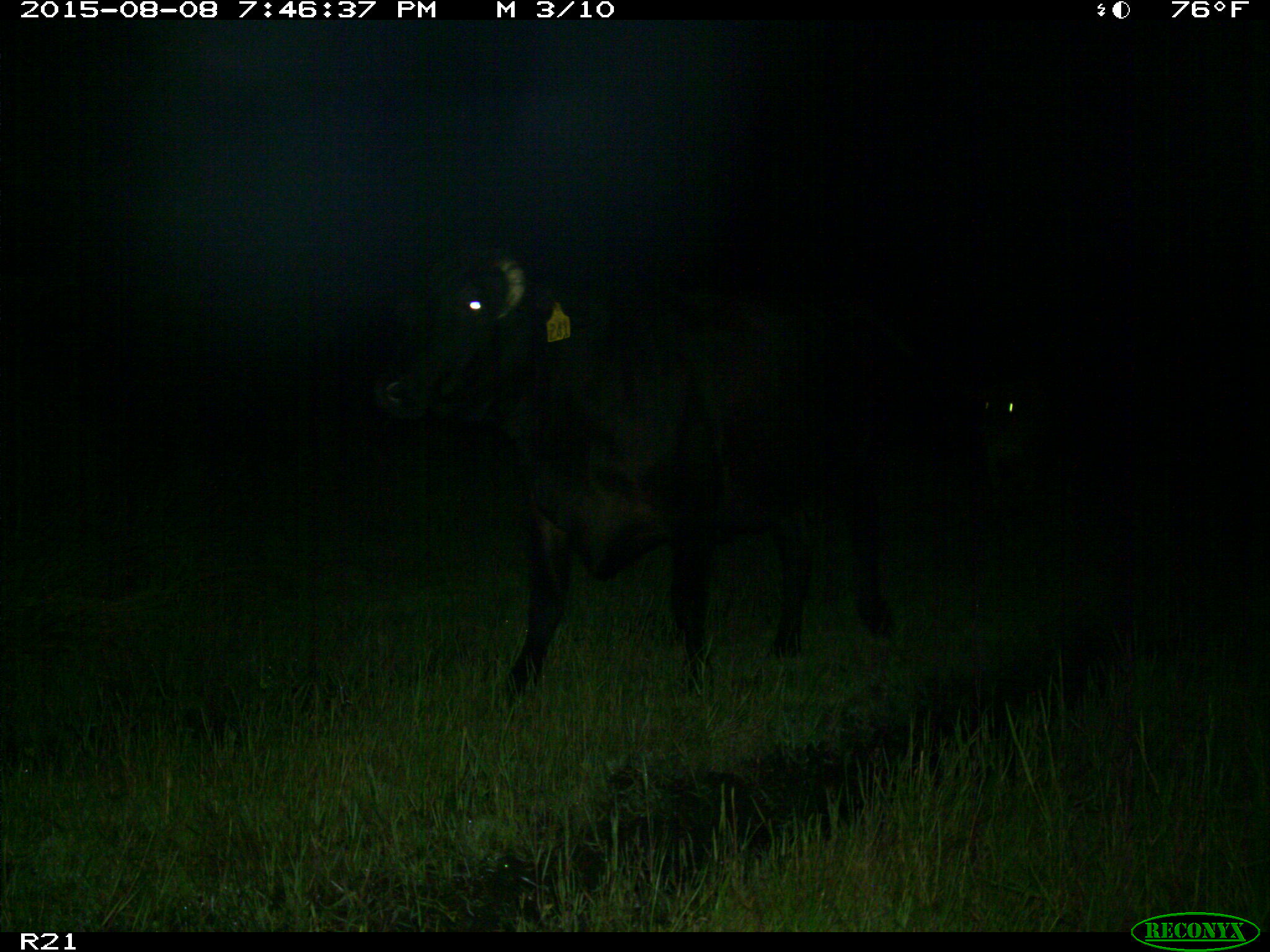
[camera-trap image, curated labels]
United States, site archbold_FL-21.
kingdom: Animalia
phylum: Chordata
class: Mammalia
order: Artiodactyla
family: Bovidae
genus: Bos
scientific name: Bos taurus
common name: domestic cow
Bos taurus (domestic cow).